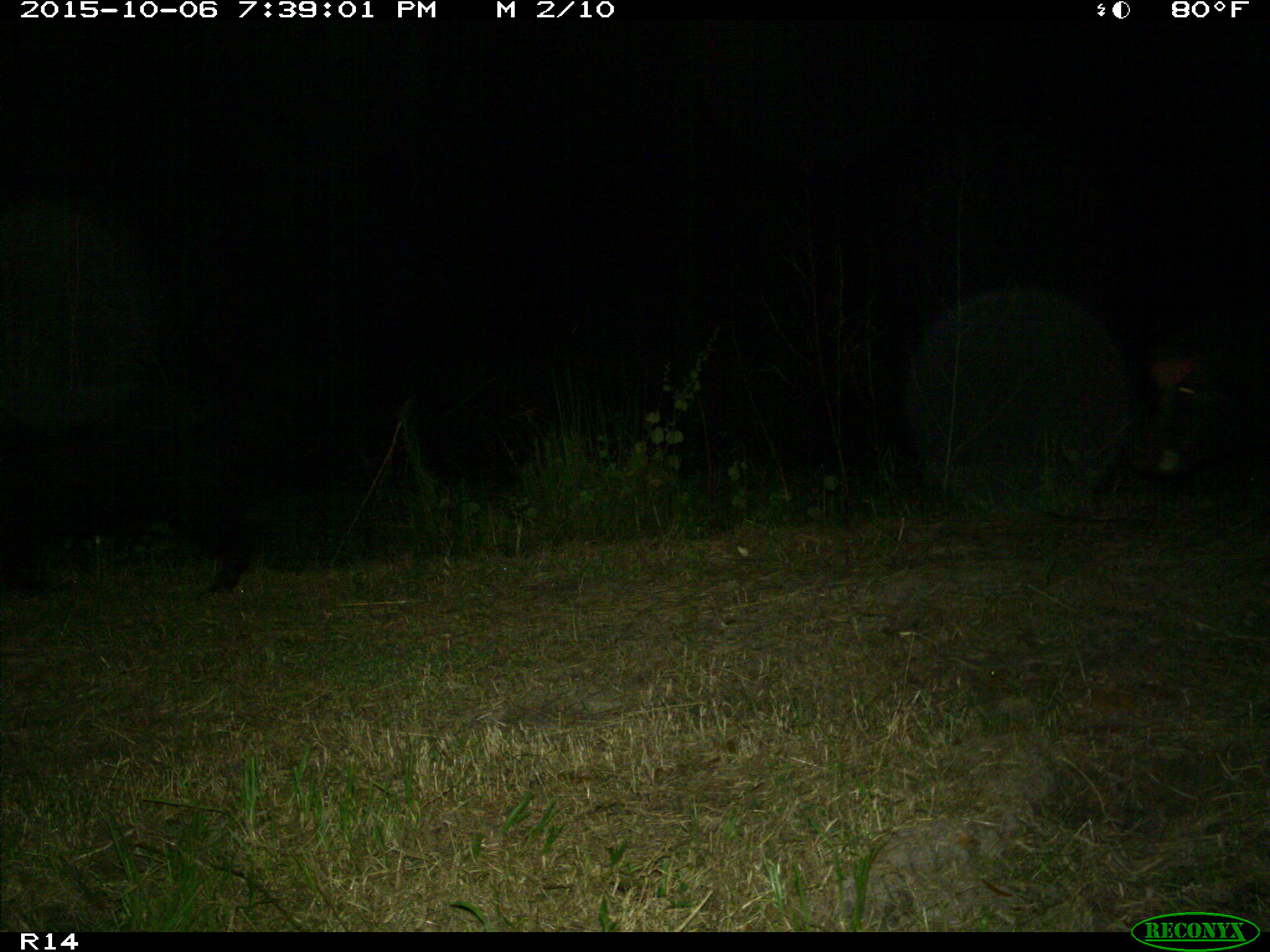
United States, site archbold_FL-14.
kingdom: Animalia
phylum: Chordata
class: Mammalia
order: Artiodactyla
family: Suidae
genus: Sus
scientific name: Sus scrofa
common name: wild boar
Sus scrofa (wild boar).